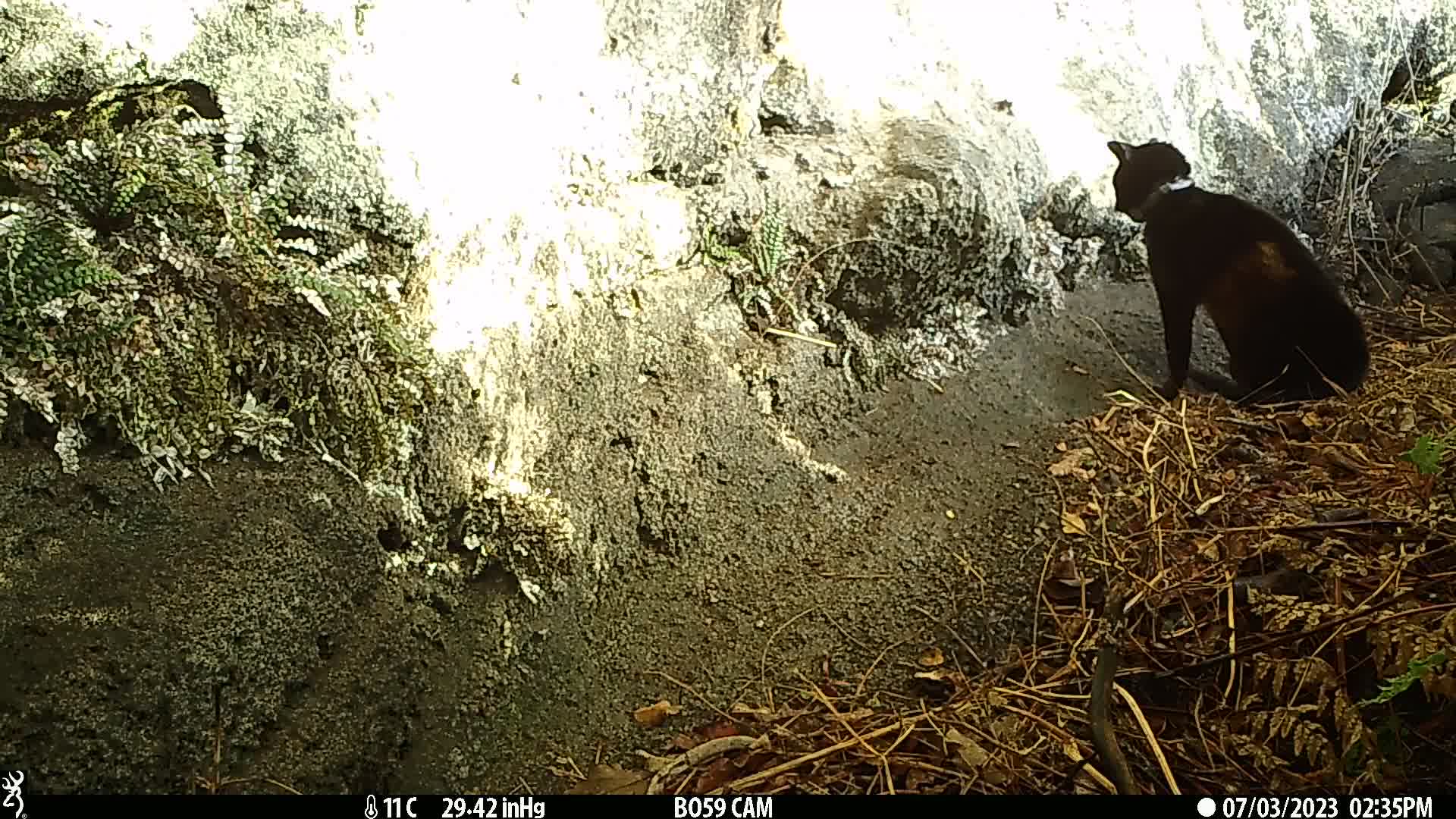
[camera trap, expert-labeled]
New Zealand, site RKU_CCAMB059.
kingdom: Animalia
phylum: Chordata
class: Mammalia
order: Carnivora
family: Felidae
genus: Felis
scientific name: Felis catus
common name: domestic cat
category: cat